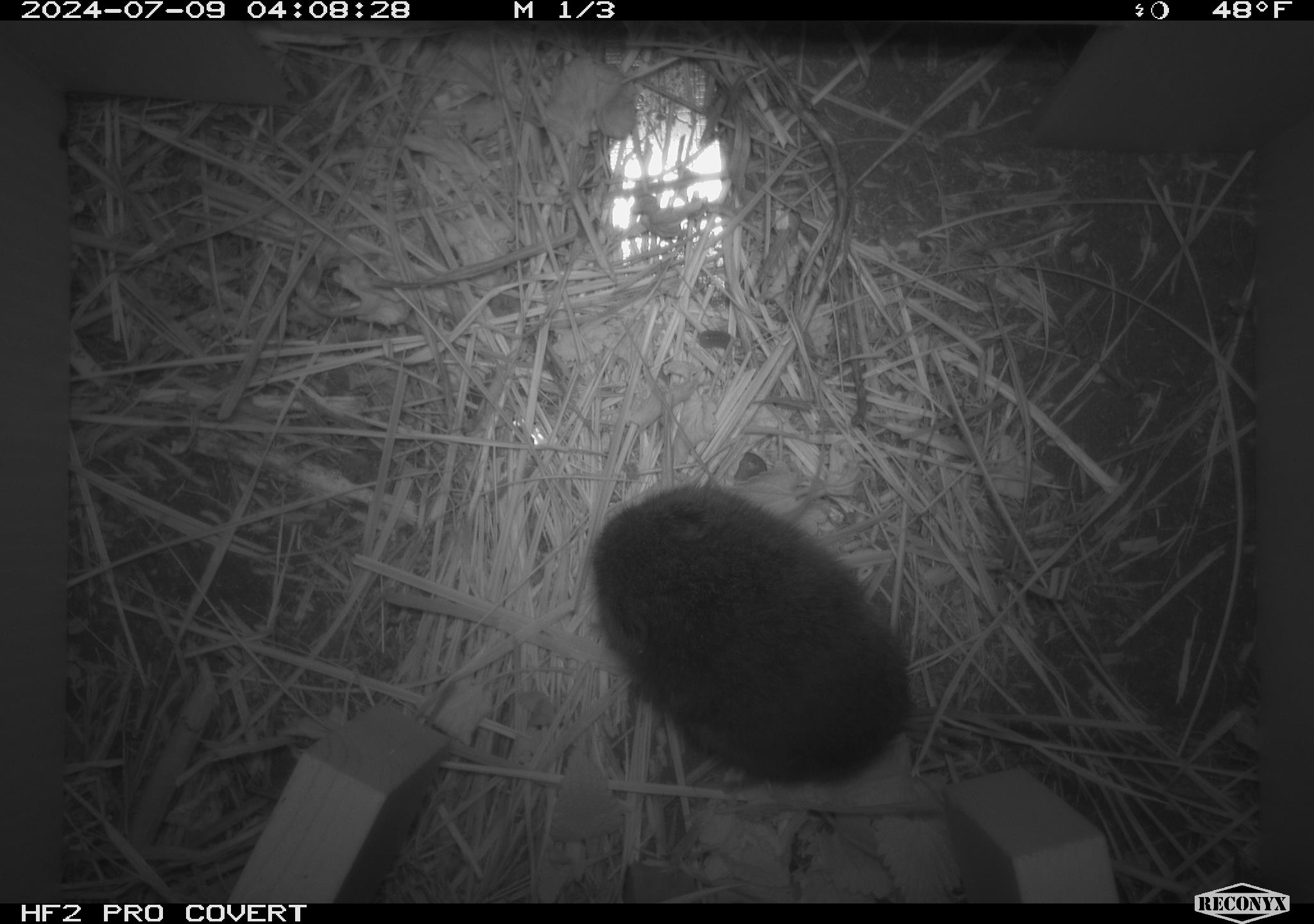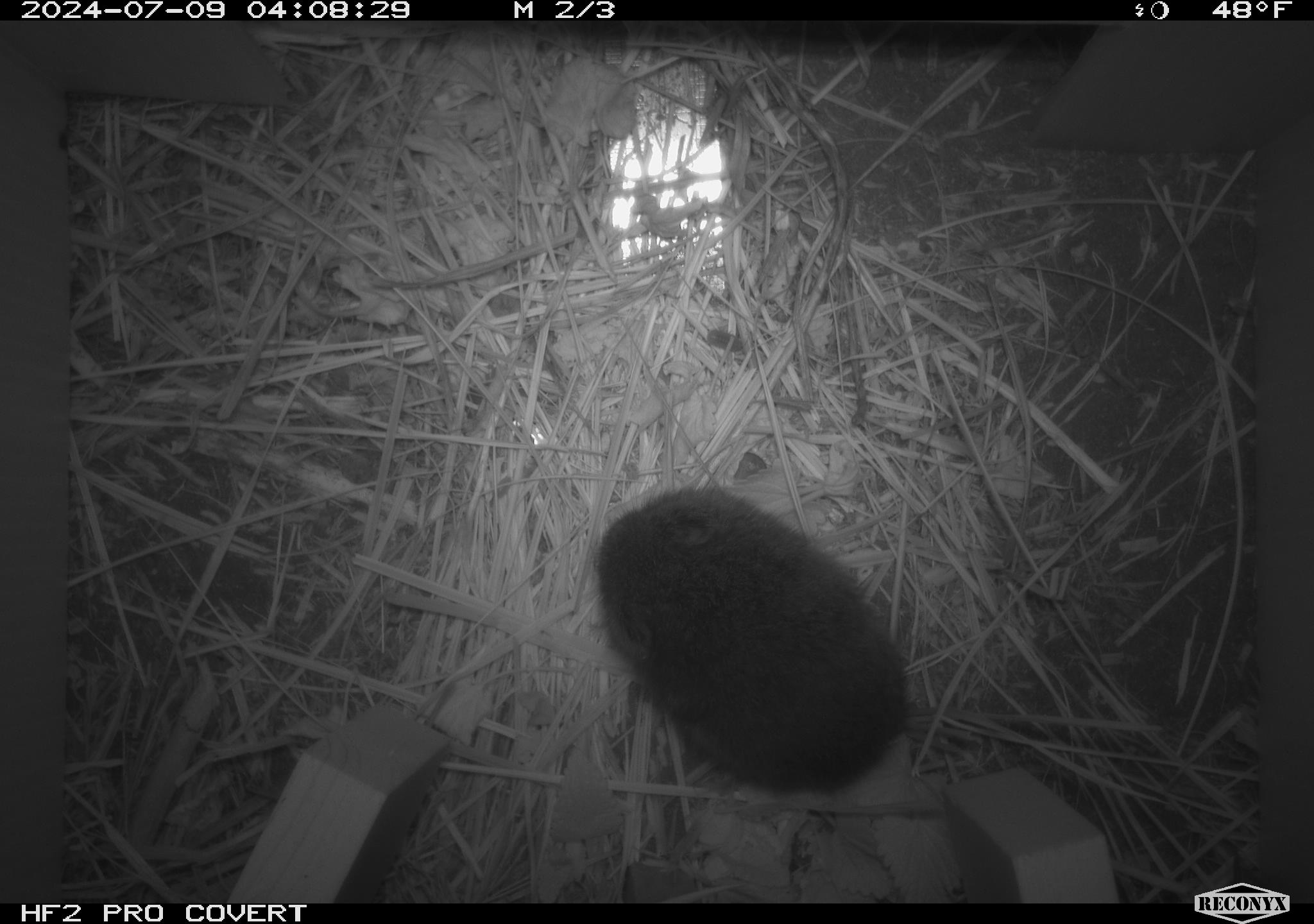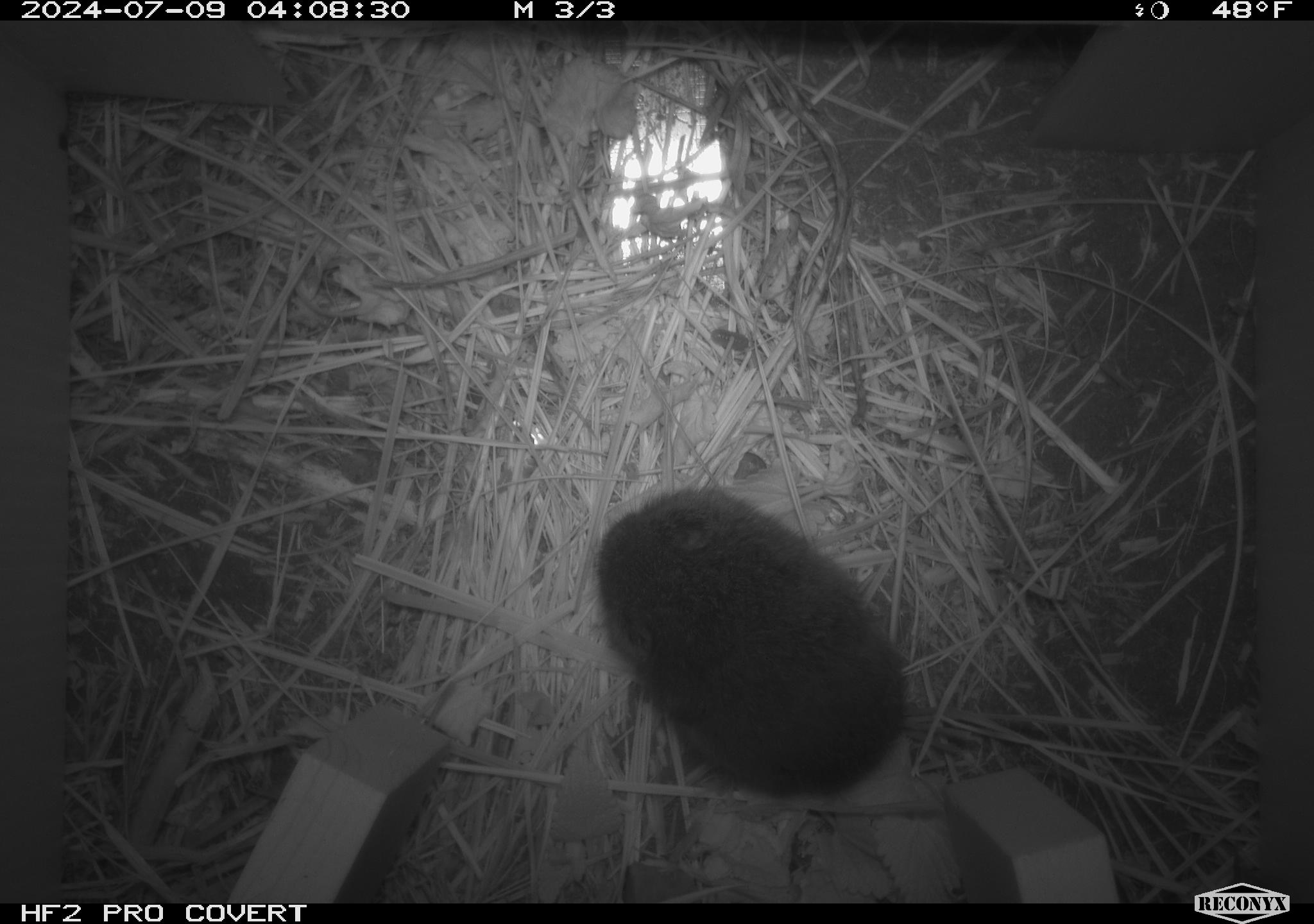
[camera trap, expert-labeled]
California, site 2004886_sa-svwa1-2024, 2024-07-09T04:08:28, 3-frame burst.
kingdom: Animalia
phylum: Chordata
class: Mammalia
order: Rodentia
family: Cricetidae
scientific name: Arvicolinae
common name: voles, lemmings, and muskrats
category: arvicolinae subfamily